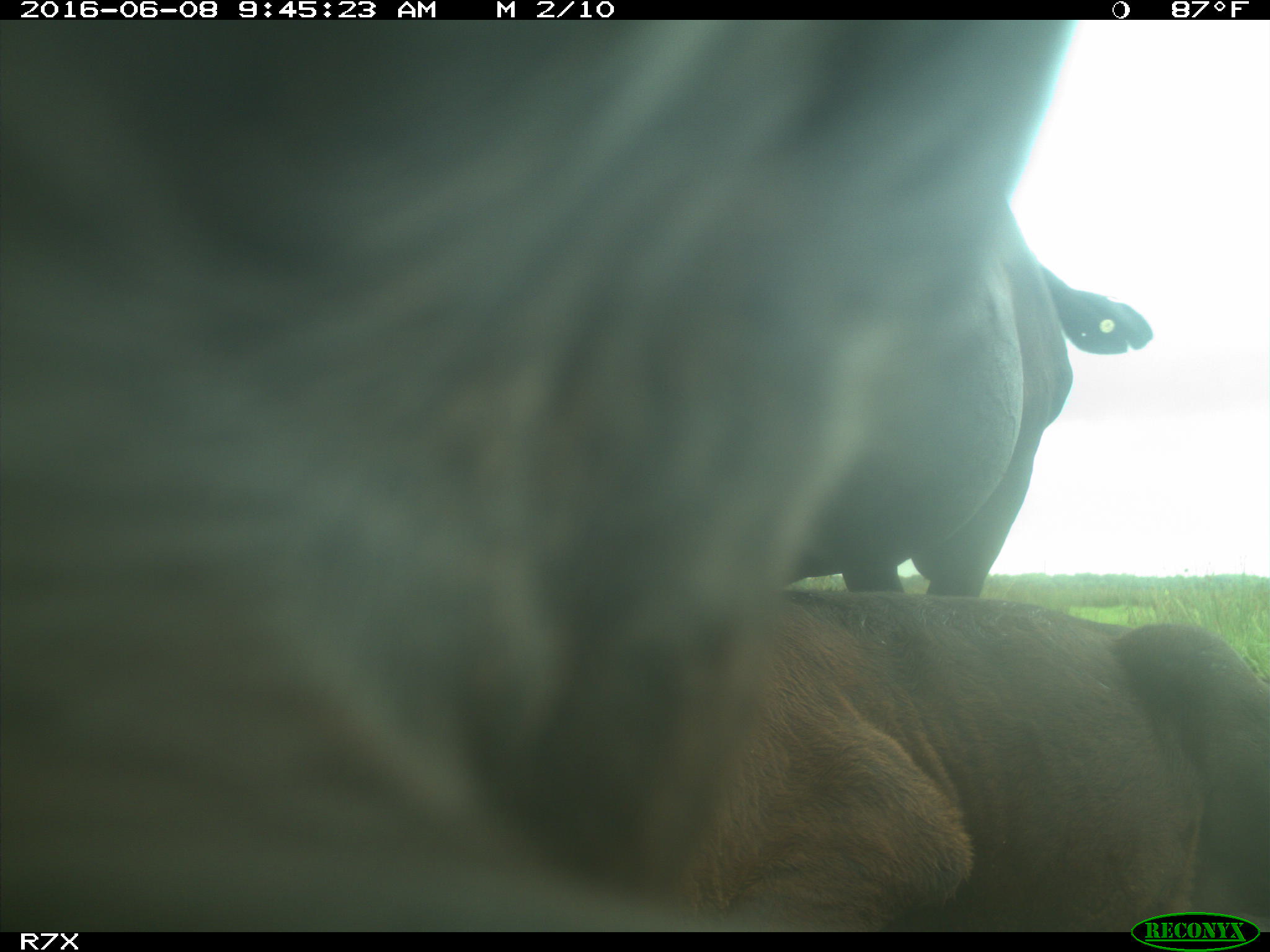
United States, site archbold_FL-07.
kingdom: Animalia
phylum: Chordata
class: Mammalia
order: Artiodactyla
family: Bovidae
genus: Bos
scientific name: Bos taurus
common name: domestic cow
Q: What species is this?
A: Bos taurus (domestic cow).